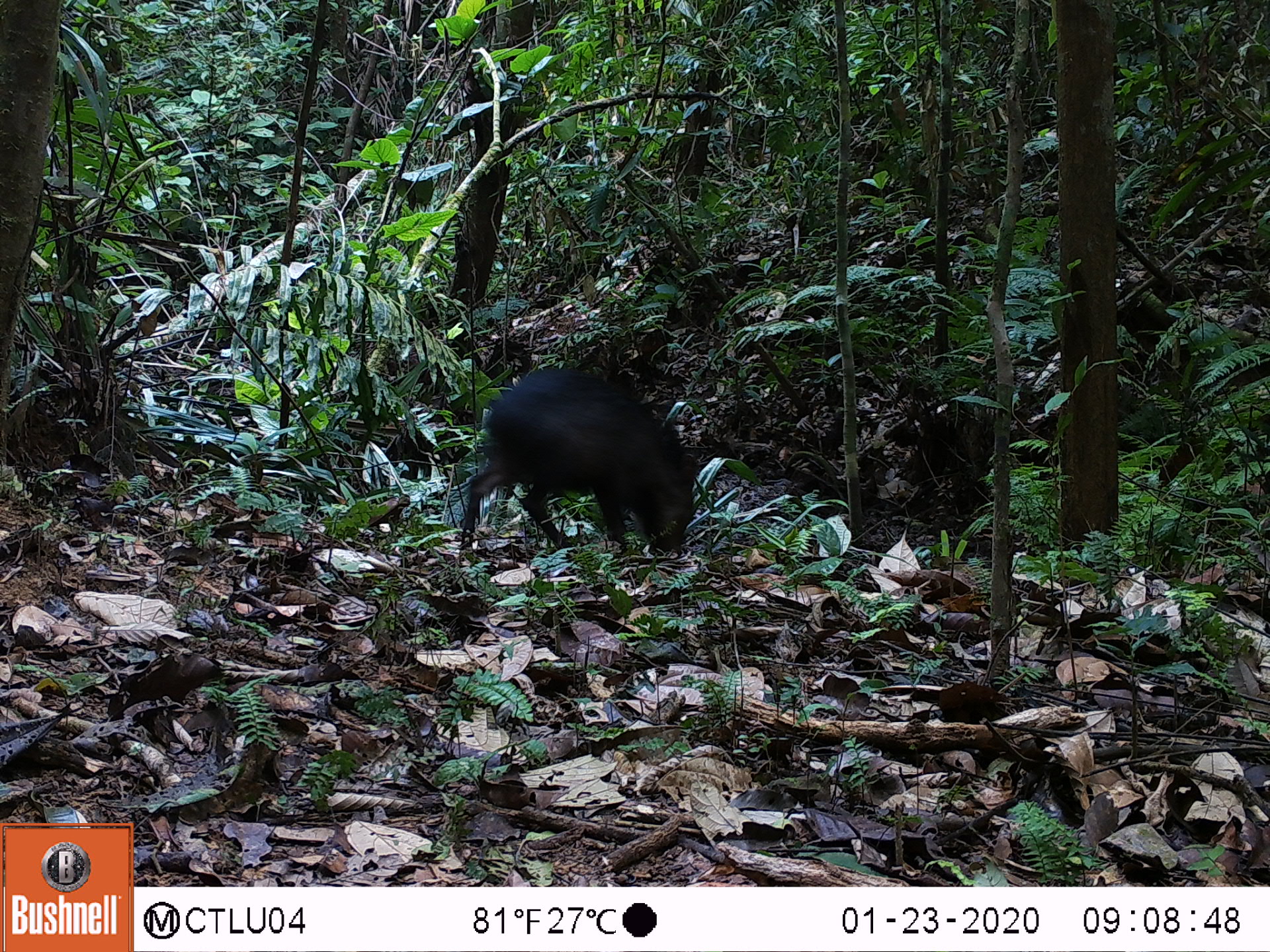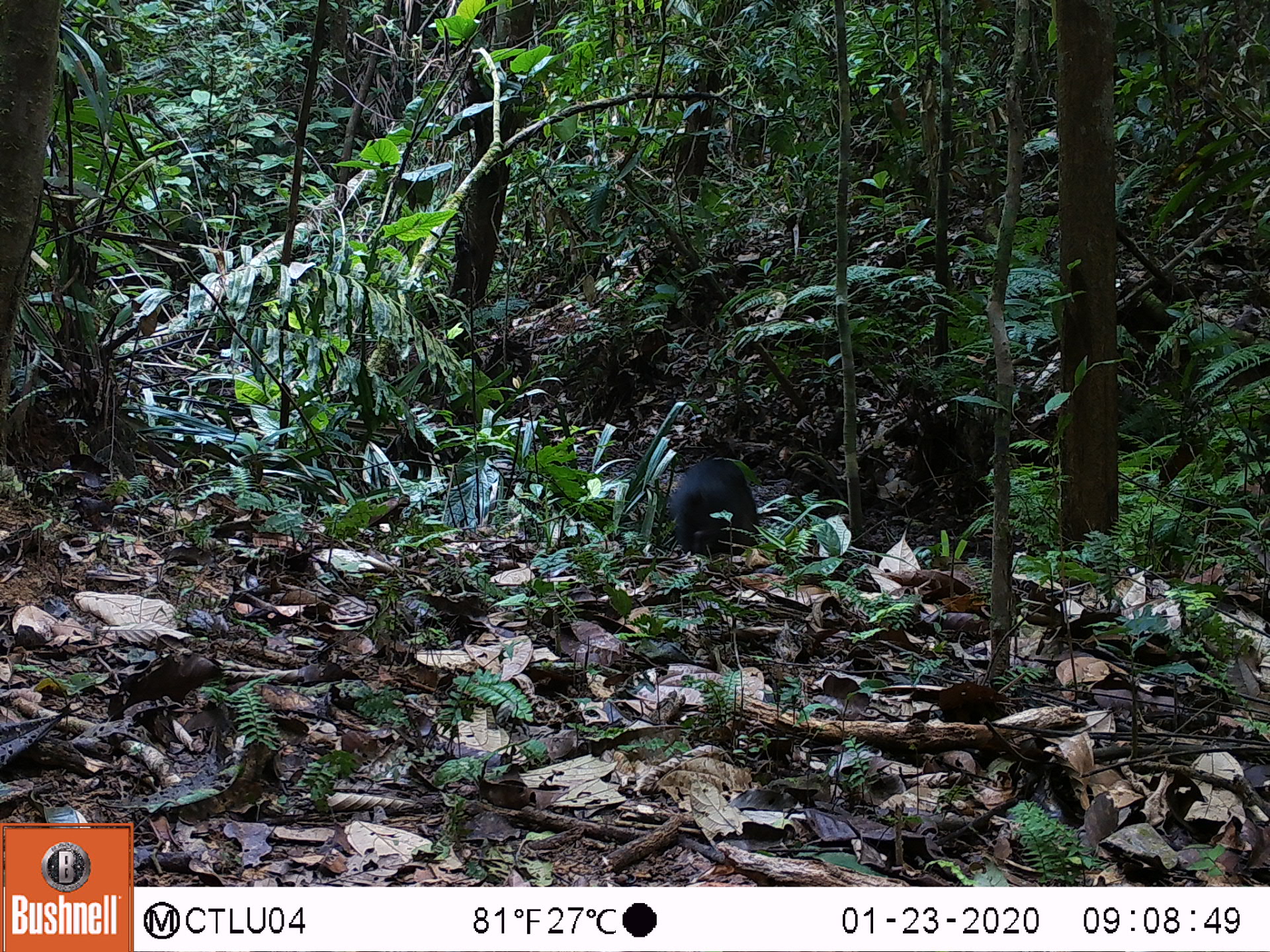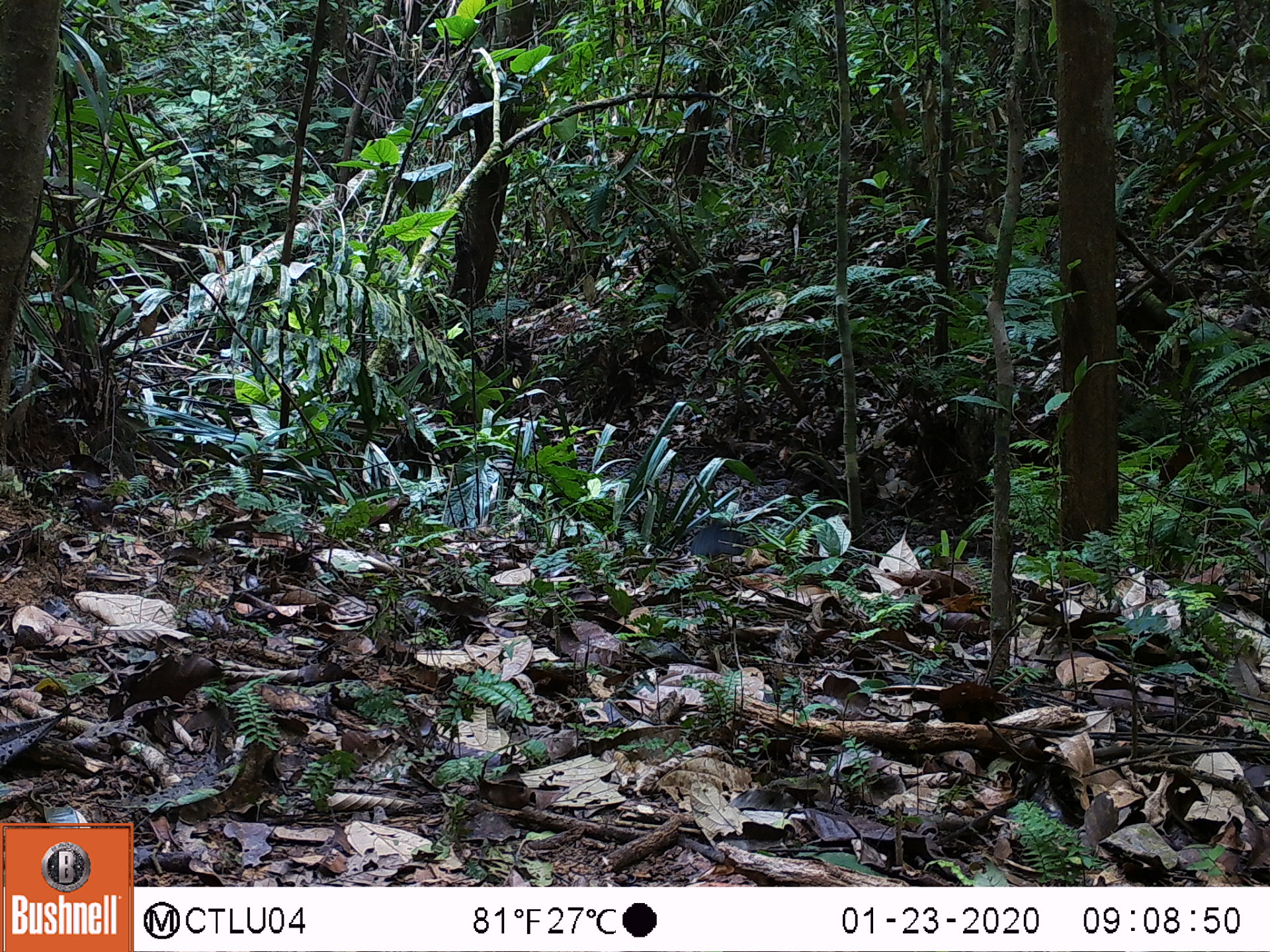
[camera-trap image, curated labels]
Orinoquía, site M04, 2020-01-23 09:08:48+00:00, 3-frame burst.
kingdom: Animalia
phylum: Chordata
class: Mammalia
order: Artiodactyla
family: Tayassuidae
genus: Pecari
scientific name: Pecari tajacu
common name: collared peccary